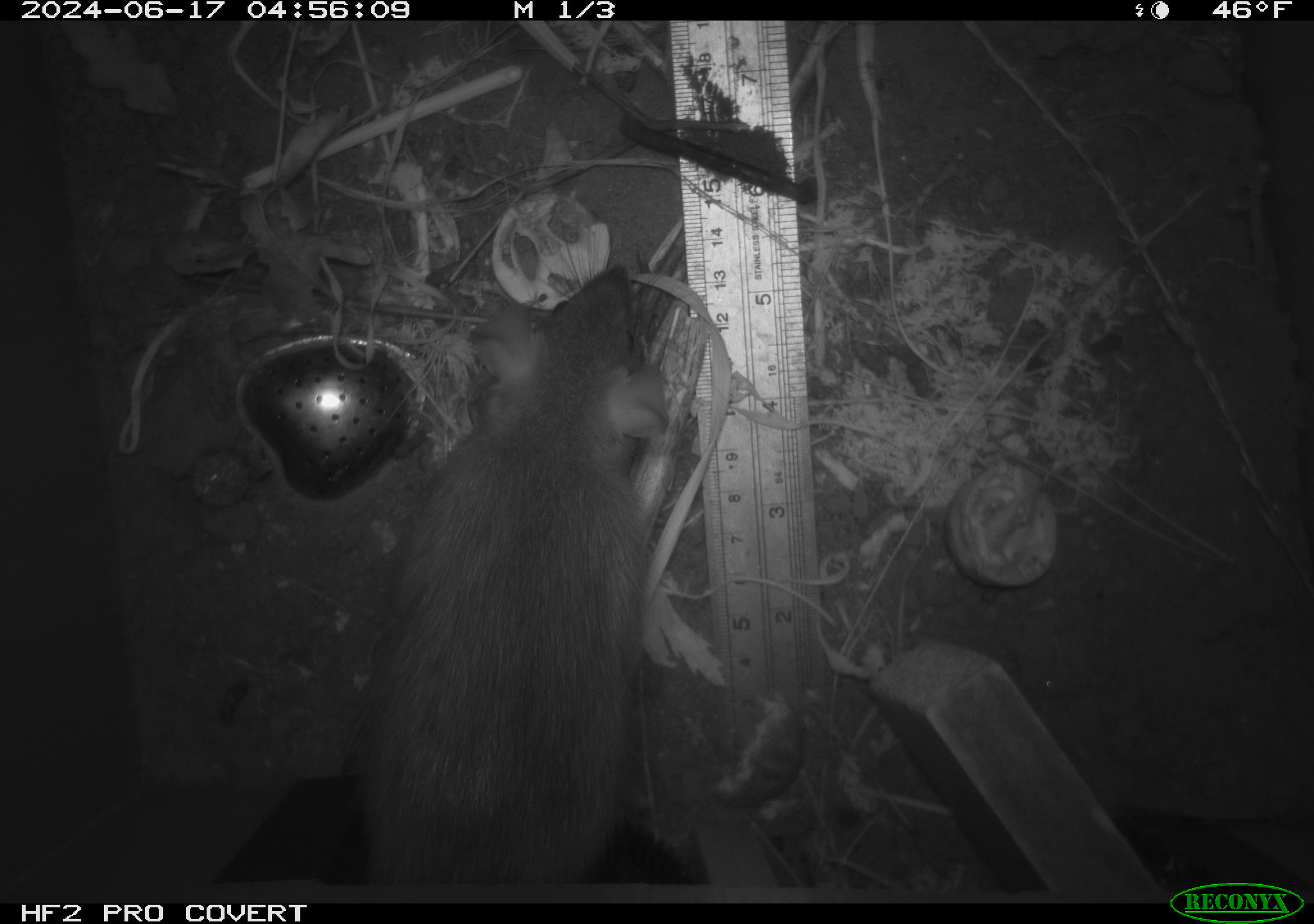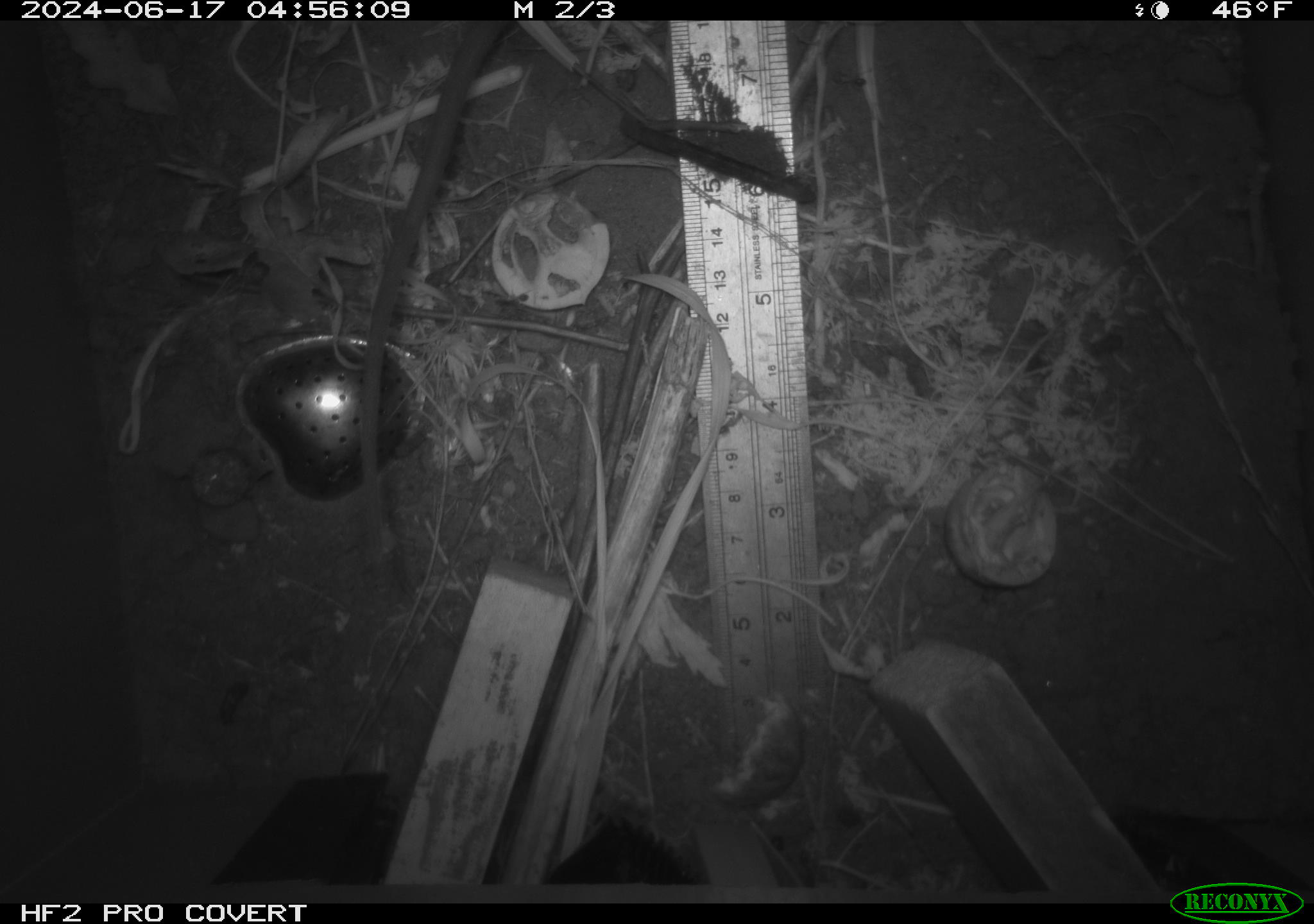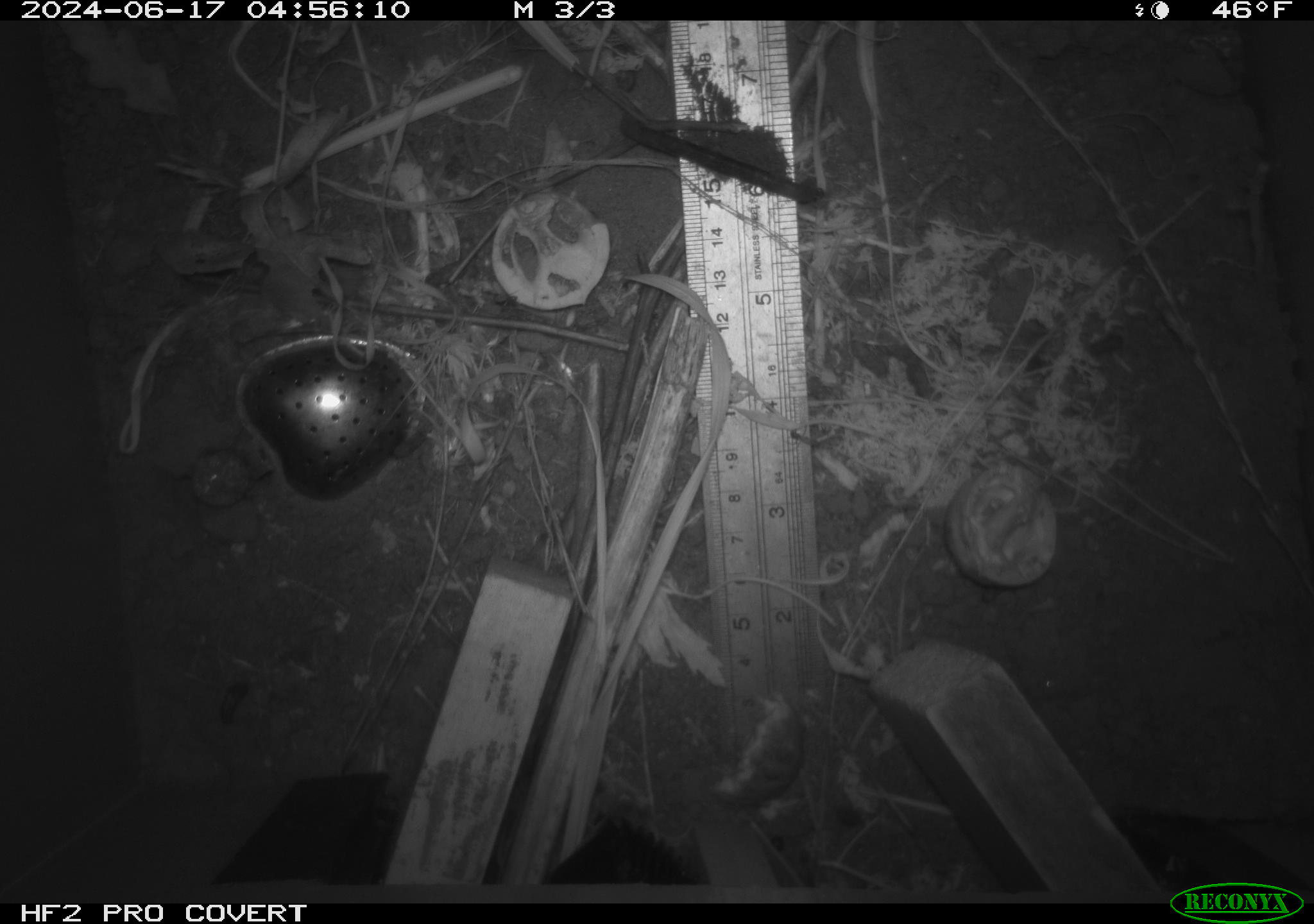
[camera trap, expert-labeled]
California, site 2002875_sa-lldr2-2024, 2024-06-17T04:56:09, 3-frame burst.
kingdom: Animalia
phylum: Chordata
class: Mammalia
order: Rodentia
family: Muridae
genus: Rattus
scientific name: Rattus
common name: rat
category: rattus species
Rattus species (rat) (Rattus).